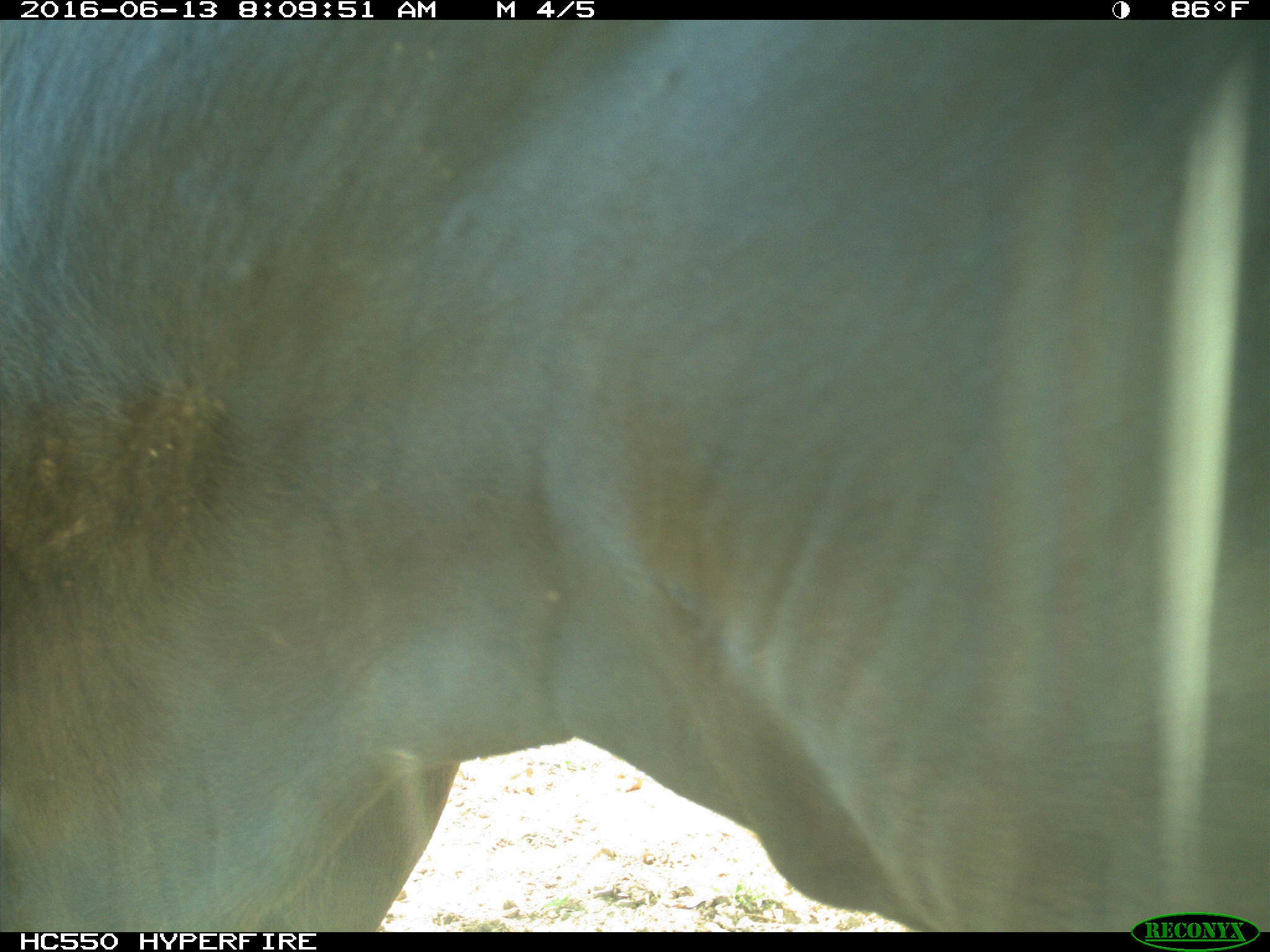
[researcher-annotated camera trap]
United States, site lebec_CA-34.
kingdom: Animalia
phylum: Chordata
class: Mammalia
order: Artiodactyla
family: Bovidae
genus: Bos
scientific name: Bos taurus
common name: domestic cow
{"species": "Bos taurus (domestic cow)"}